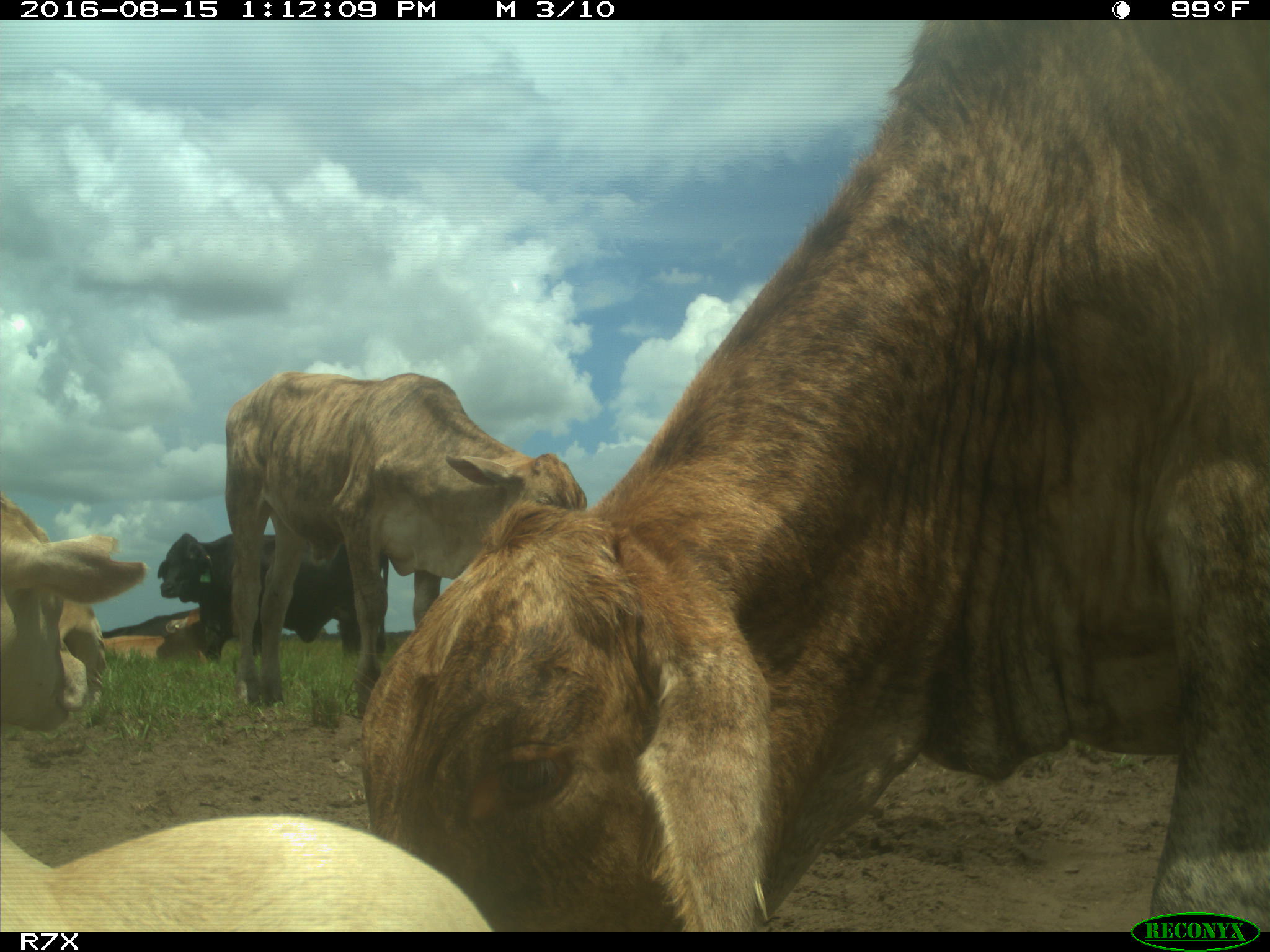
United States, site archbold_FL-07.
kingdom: Animalia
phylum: Chordata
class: Mammalia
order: Artiodactyla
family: Bovidae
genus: Bos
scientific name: Bos taurus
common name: domestic cow